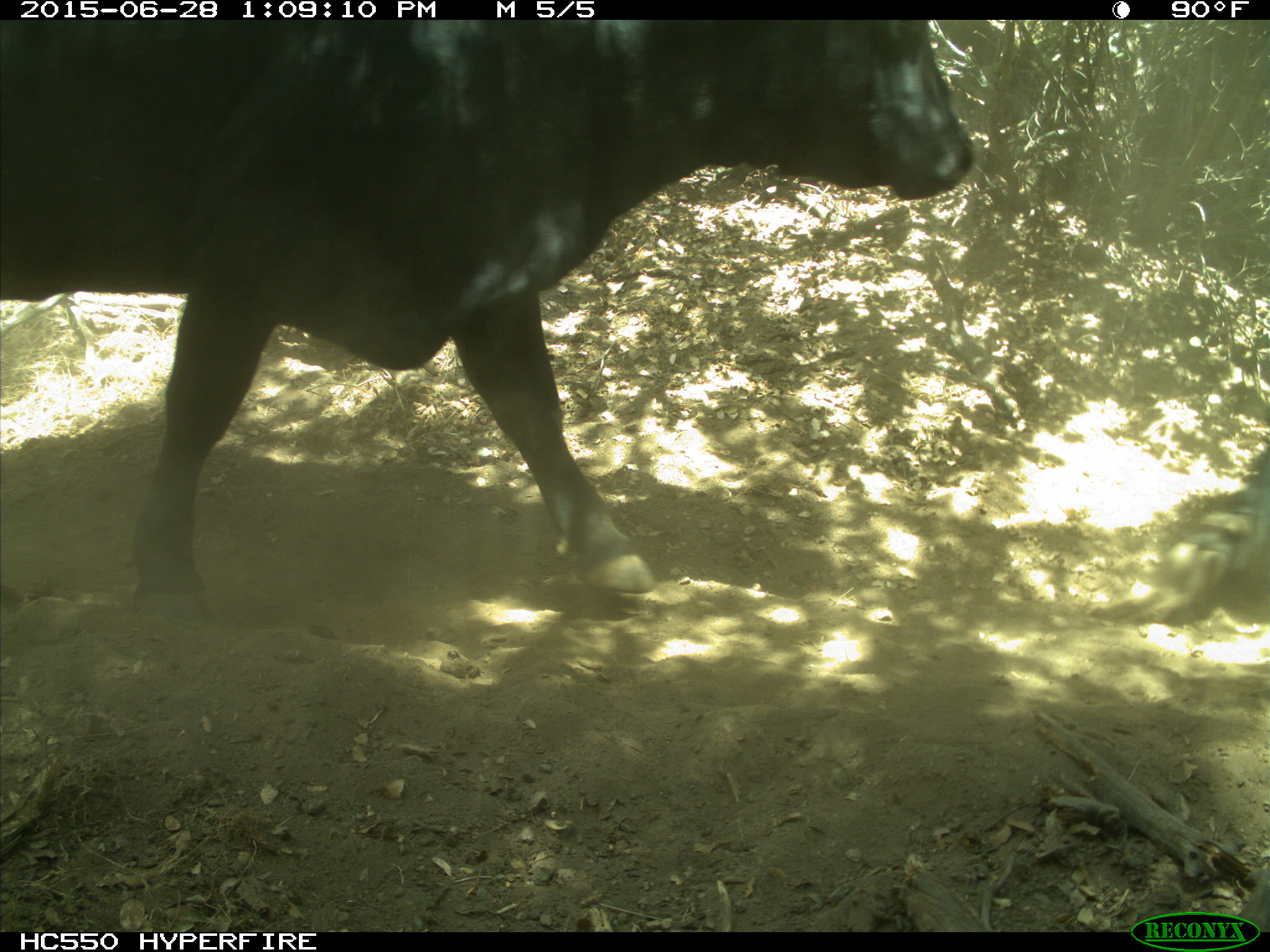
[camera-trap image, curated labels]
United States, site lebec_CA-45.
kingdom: Animalia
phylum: Chordata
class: Mammalia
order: Artiodactyla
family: Bovidae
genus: Bos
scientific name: Bos taurus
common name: domestic cow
Bos taurus (domestic cow).